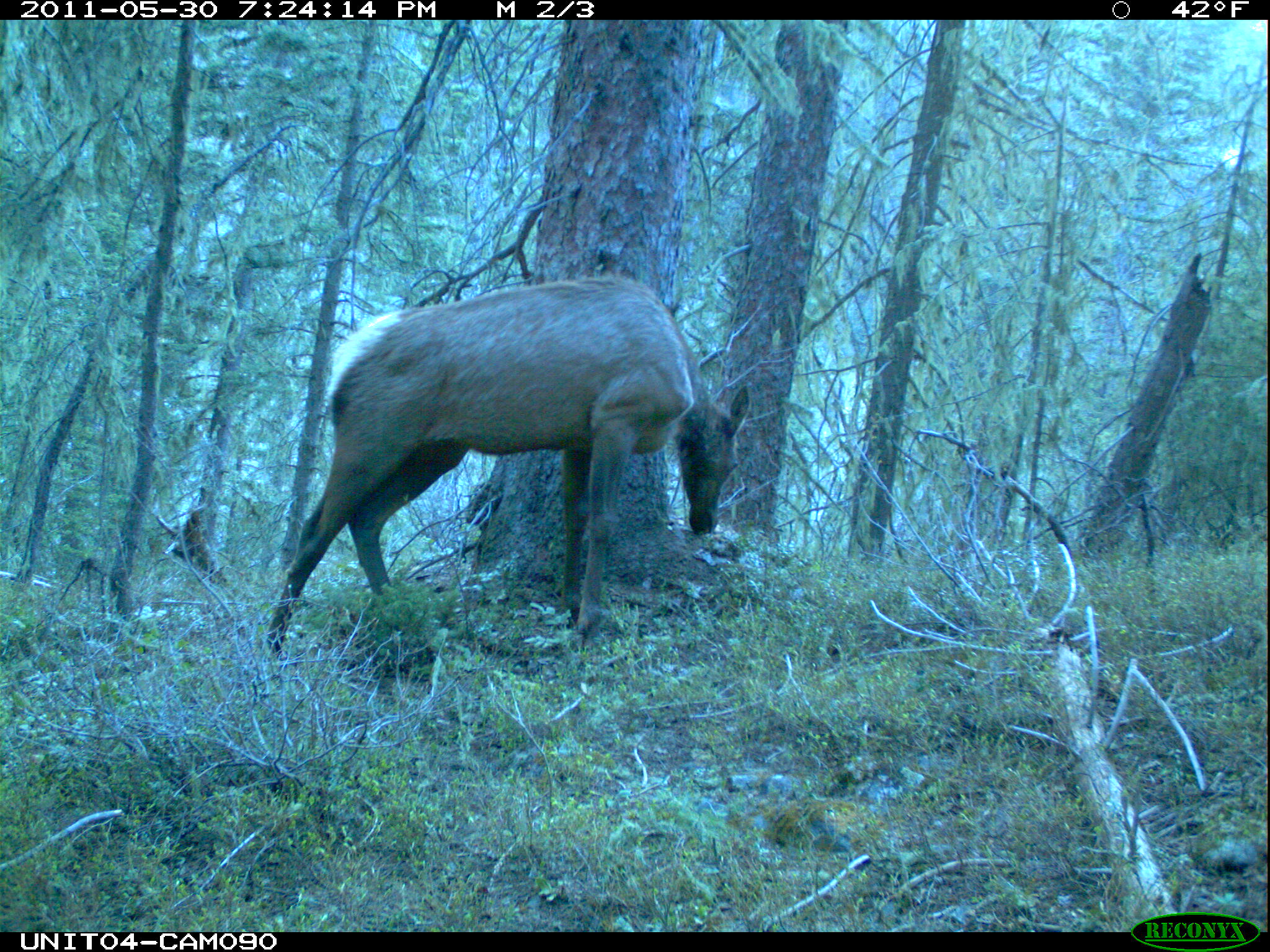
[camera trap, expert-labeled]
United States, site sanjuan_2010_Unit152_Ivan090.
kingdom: Animalia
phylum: Chordata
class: Mammalia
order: Artiodactyla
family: Cervidae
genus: Cervus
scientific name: Cervus elaphus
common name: red deer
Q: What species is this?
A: Cervus elaphus (red deer).